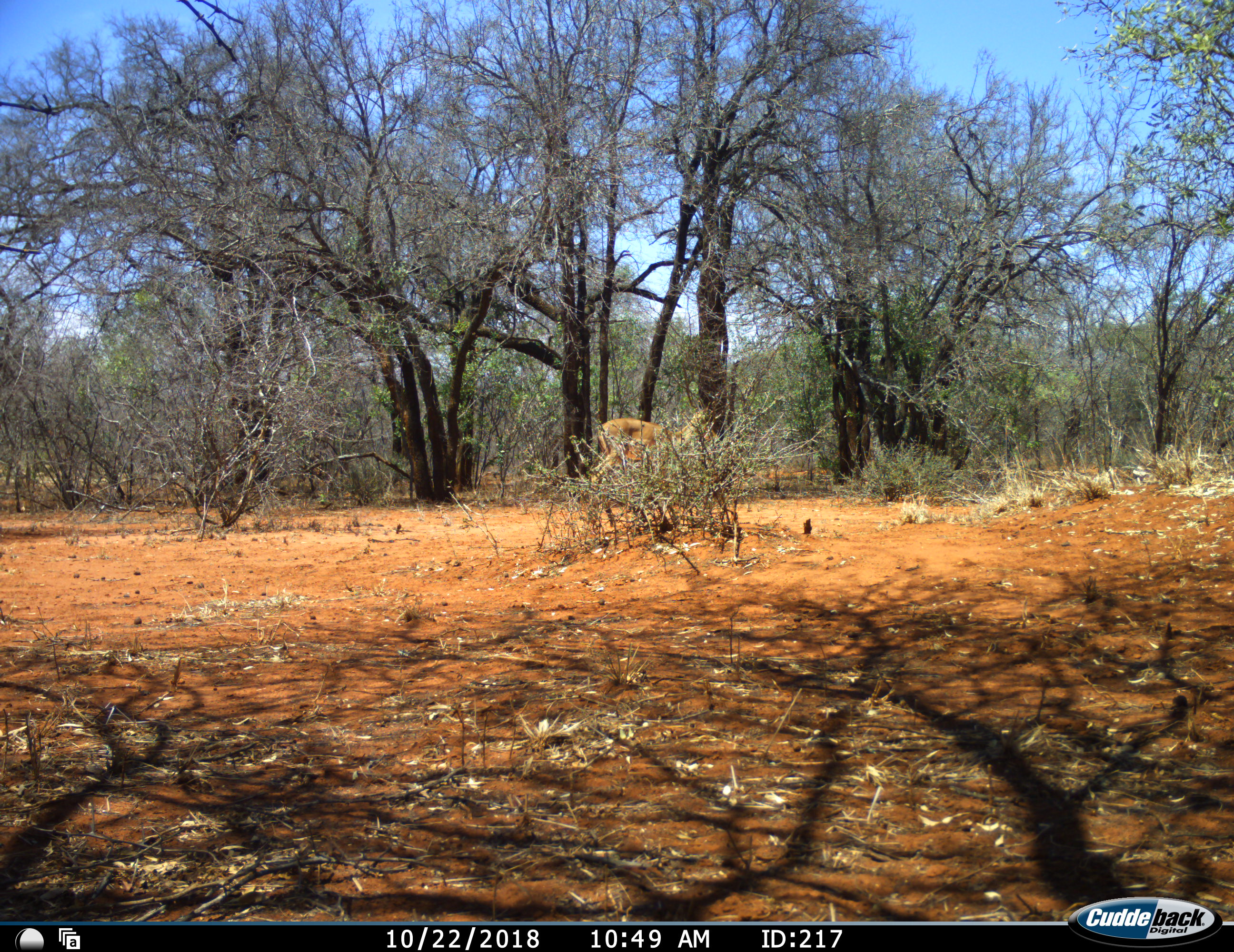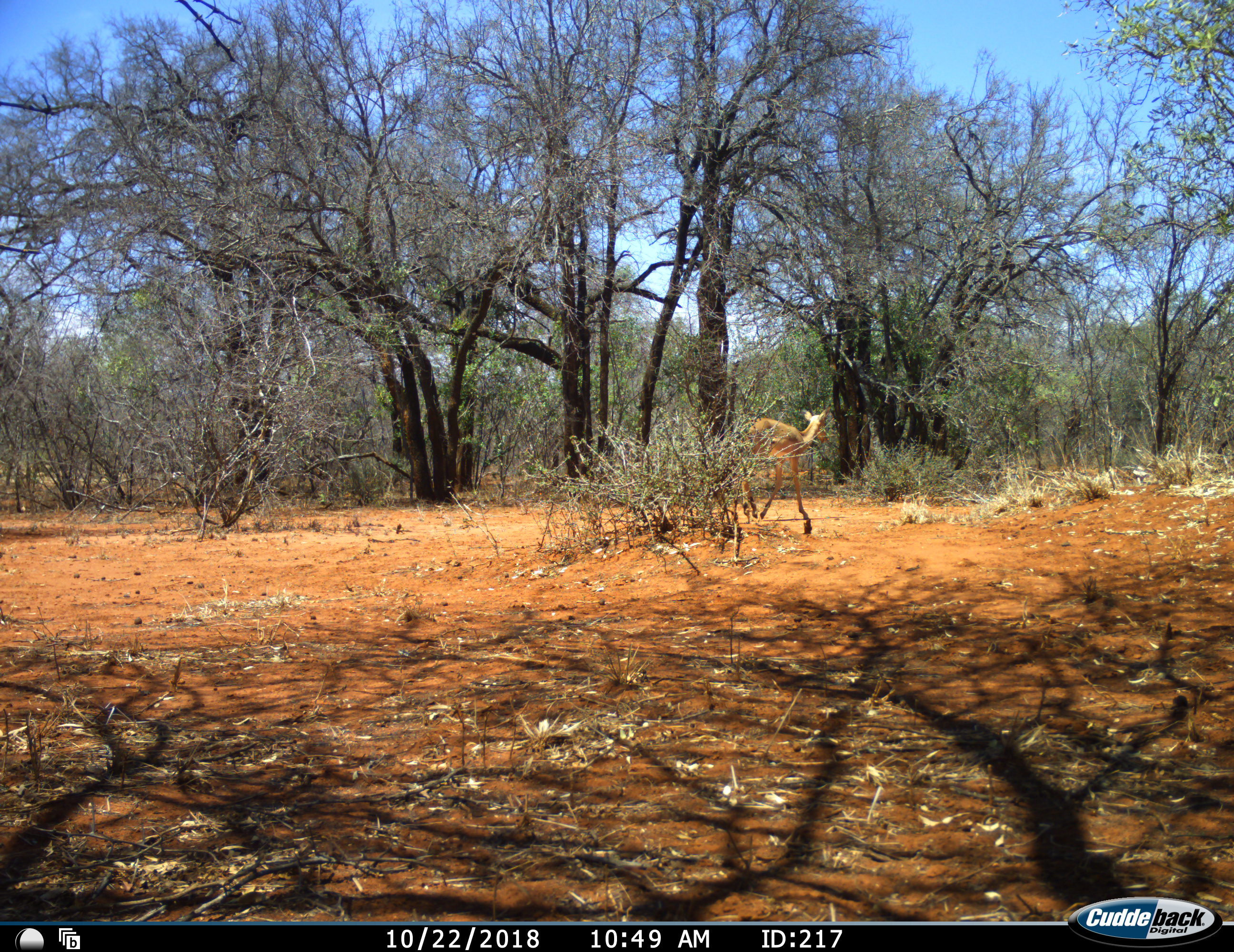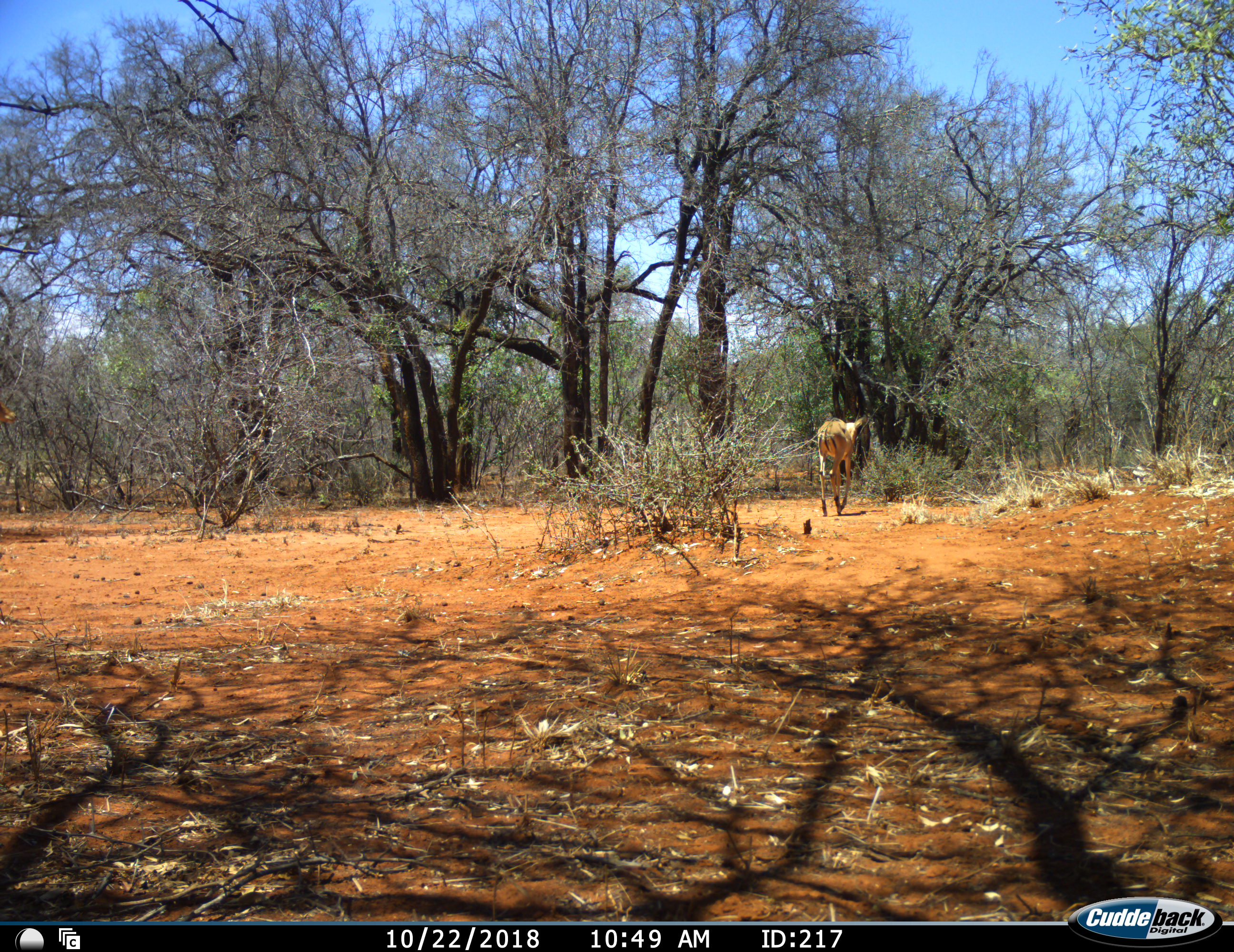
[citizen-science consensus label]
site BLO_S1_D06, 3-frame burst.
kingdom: Animalia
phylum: Chordata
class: Mammalia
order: Artiodactyla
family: Bovidae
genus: Aepyceros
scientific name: Aepyceros melampus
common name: impala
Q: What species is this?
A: Impala (Aepyceros melampus).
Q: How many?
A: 1.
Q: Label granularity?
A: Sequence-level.